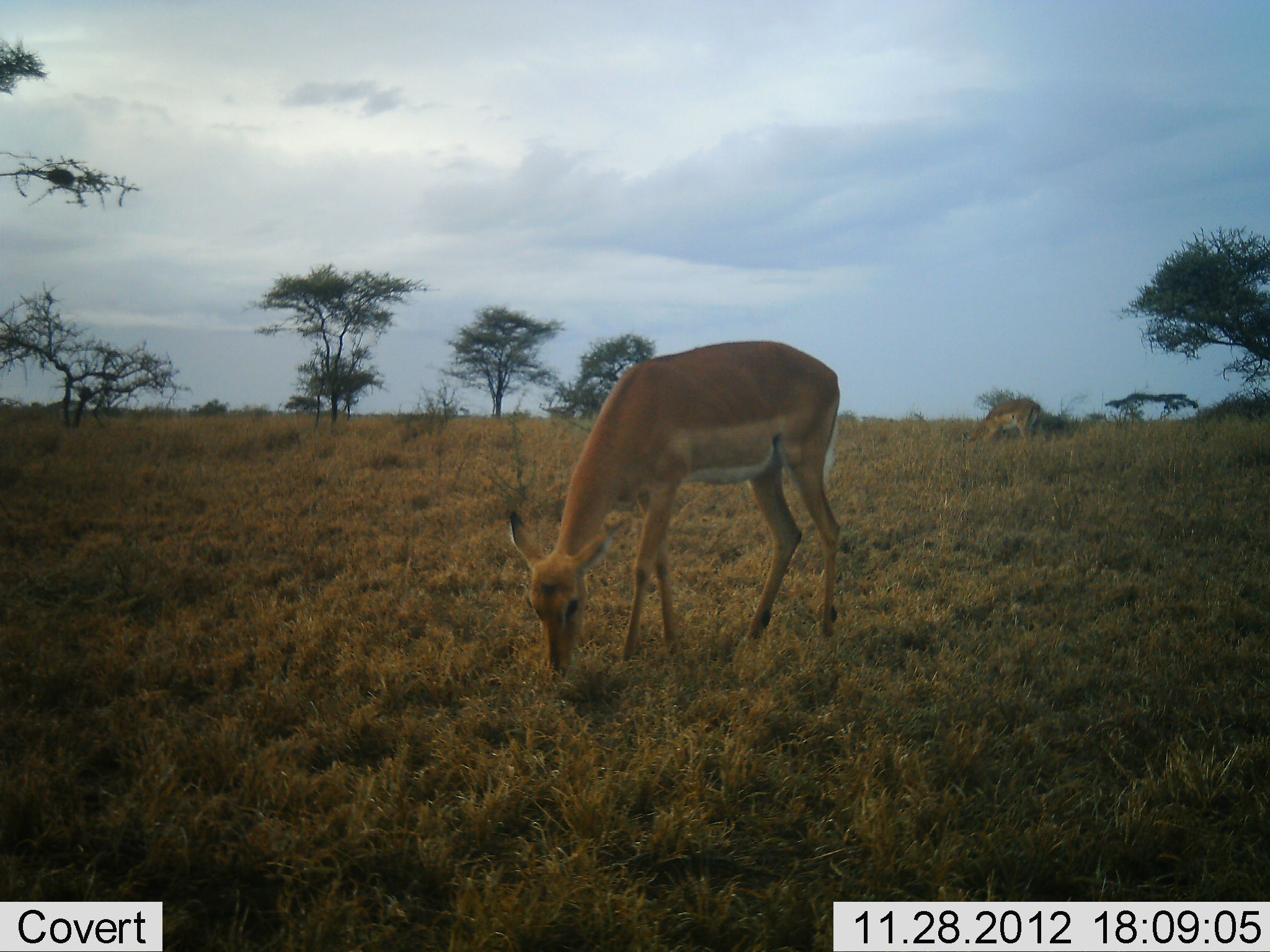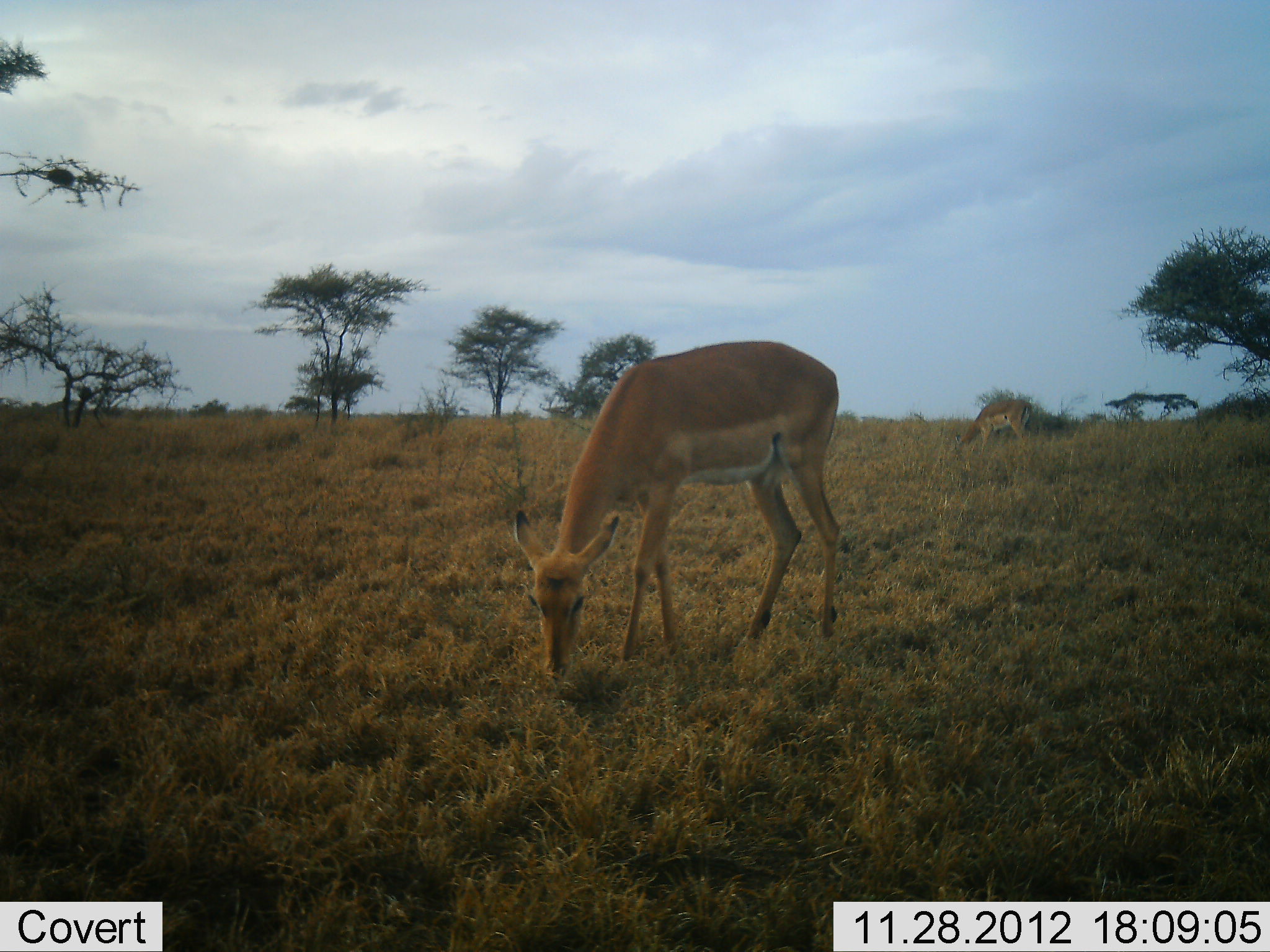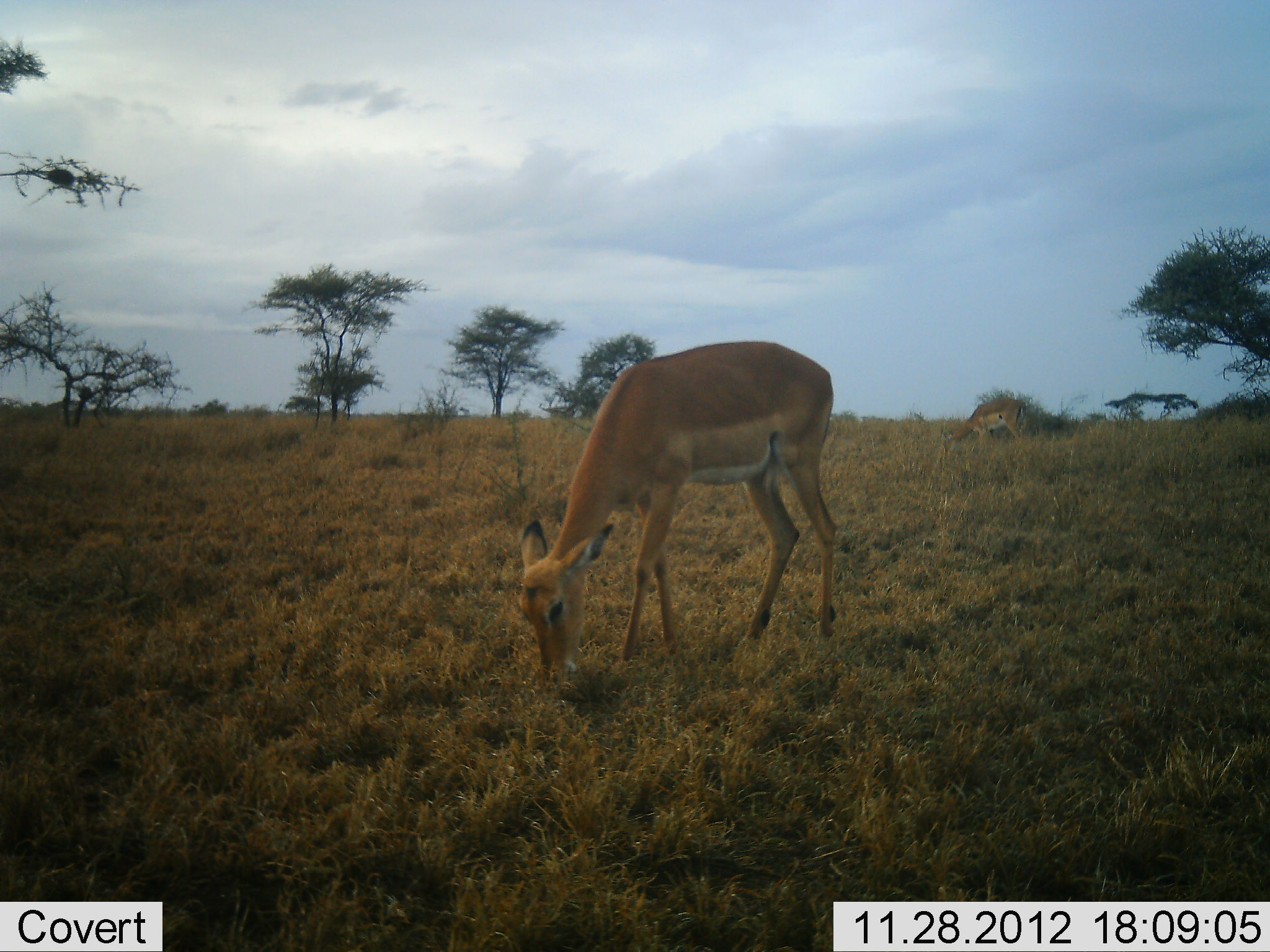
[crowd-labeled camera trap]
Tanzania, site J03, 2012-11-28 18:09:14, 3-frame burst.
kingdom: Animalia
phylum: Chordata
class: Mammalia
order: Artiodactyla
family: Bovidae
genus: Aepyceros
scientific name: Aepyceros melampus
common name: impala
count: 2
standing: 16%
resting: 0%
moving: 5%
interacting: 0%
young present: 0%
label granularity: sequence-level